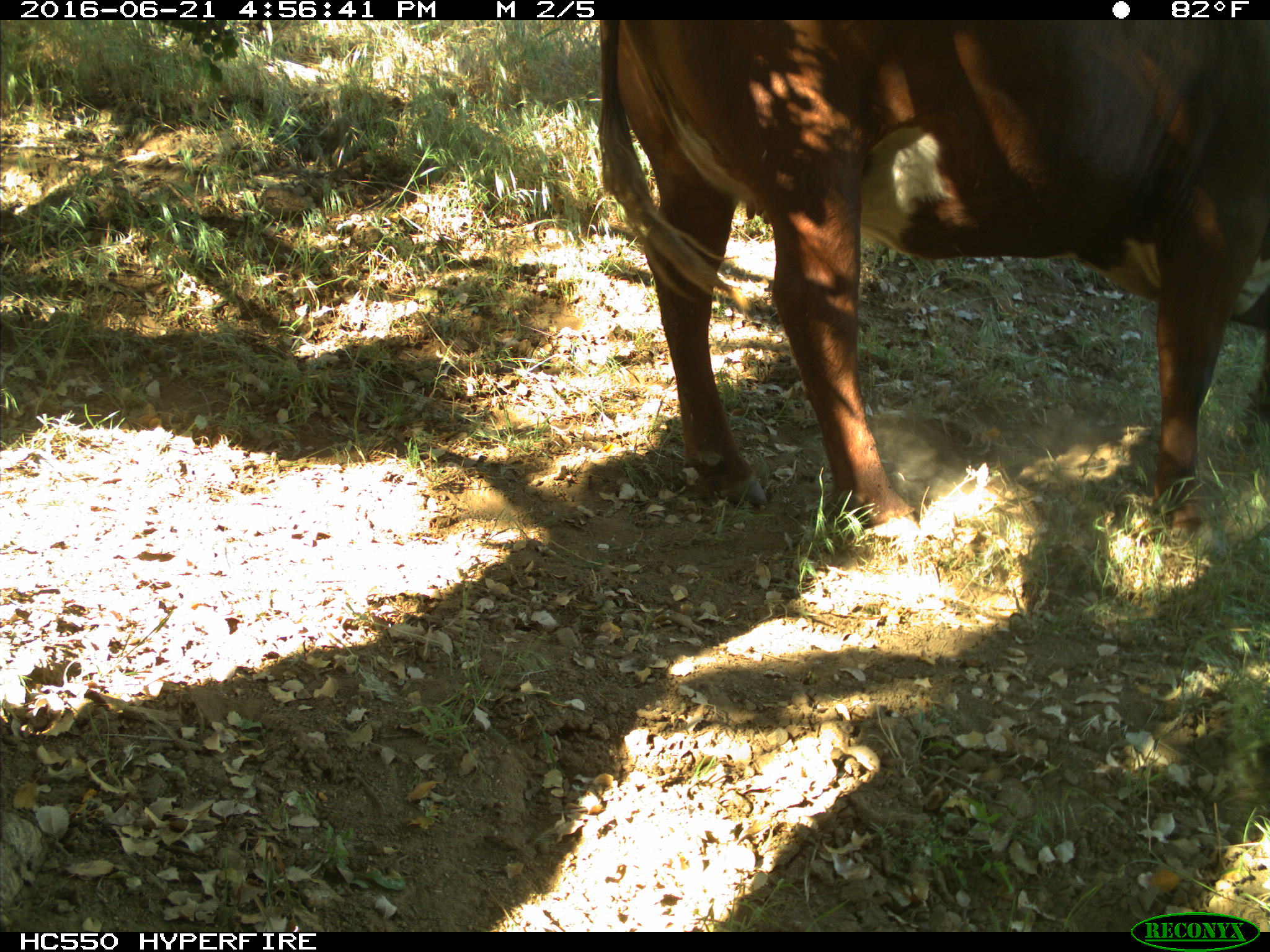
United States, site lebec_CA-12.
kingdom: Animalia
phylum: Chordata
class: Mammalia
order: Artiodactyla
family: Bovidae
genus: Bos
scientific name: Bos taurus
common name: domestic cow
Bos taurus (domestic cow).